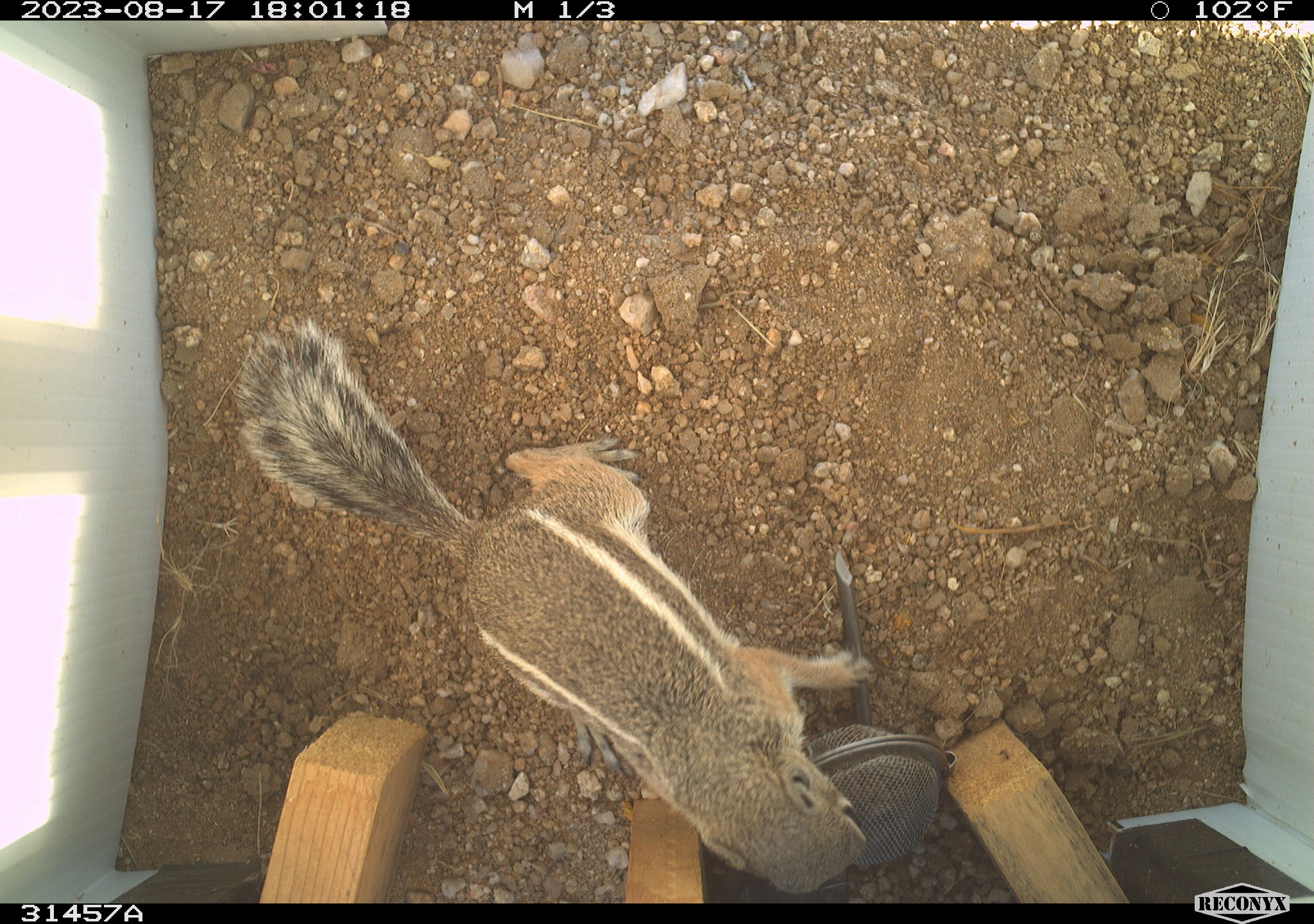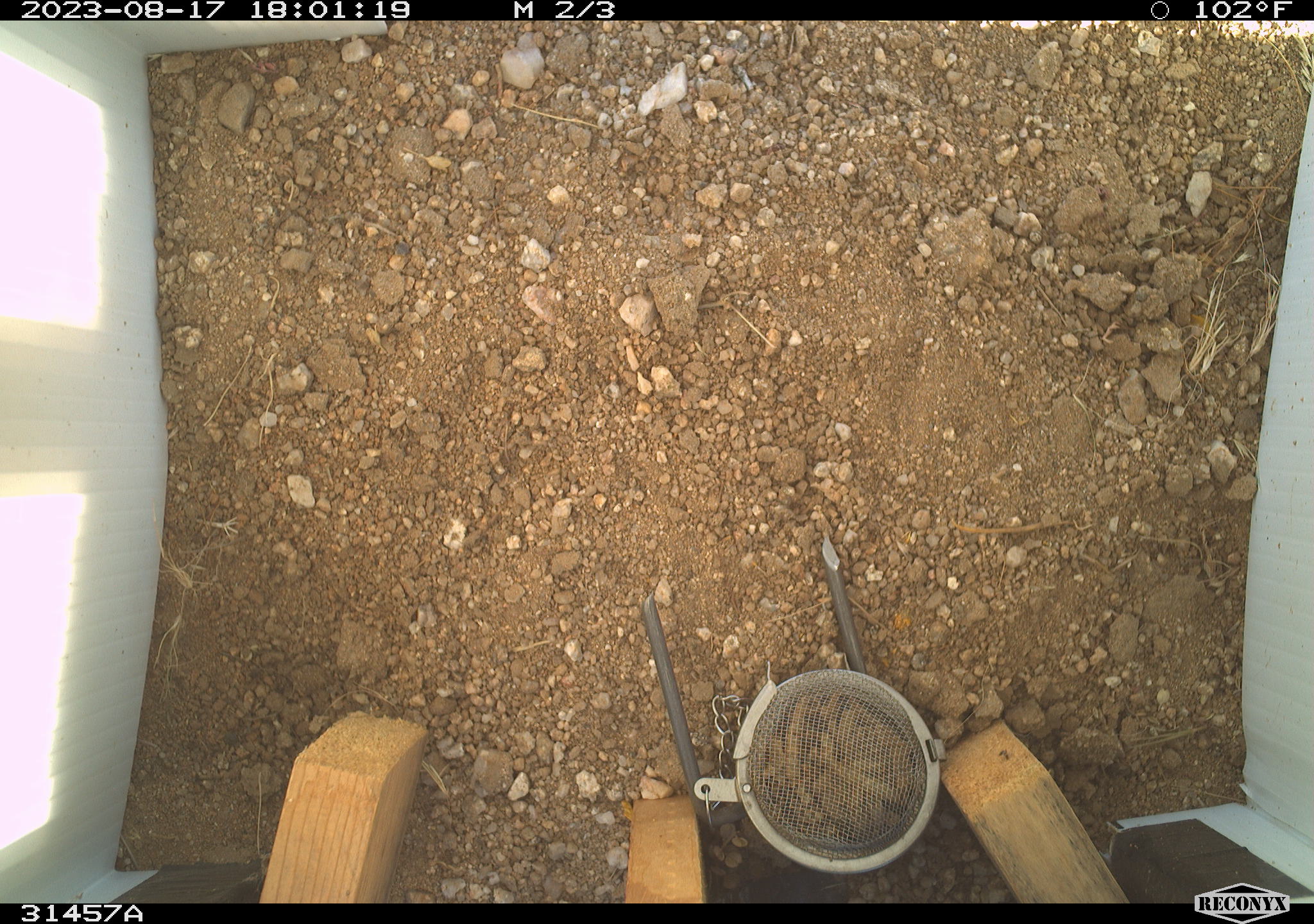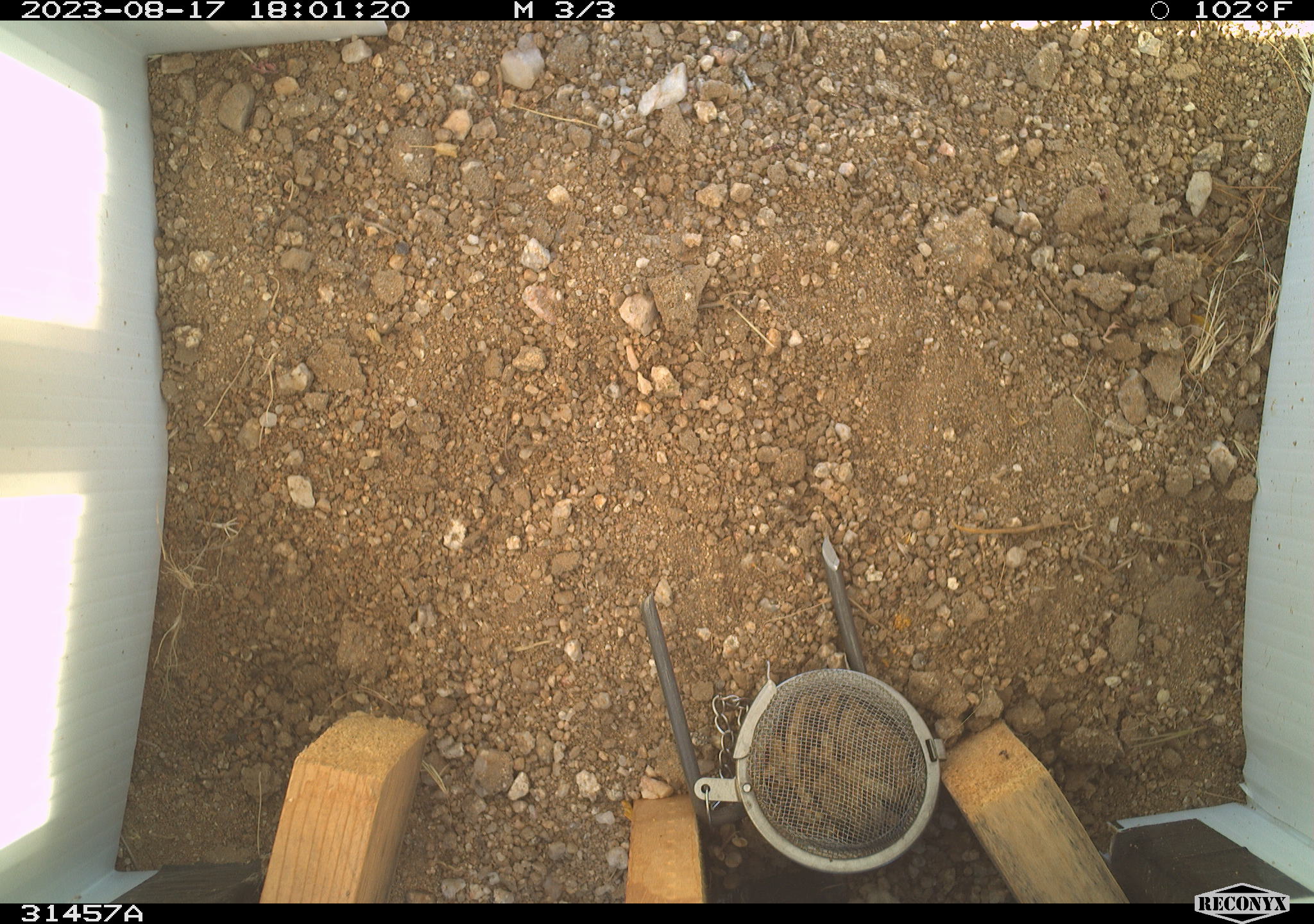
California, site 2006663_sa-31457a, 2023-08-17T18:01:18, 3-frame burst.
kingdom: Animalia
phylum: Chordata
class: Mammalia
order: Rodentia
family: Sciuridae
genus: Ammospermophilus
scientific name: Ammospermophilus leucurus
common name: white-tailed antelope squirrel